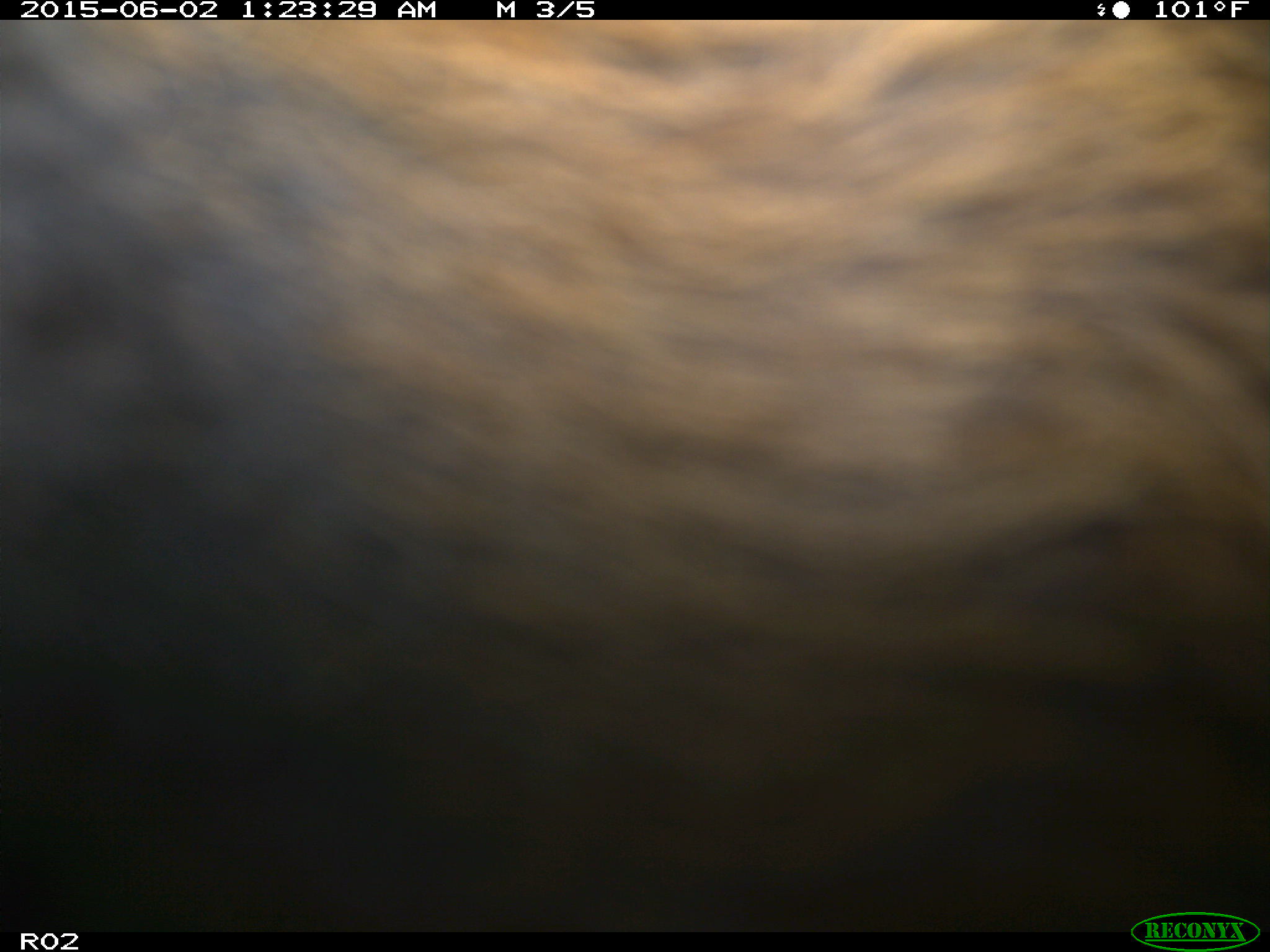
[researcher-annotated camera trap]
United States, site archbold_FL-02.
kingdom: Animalia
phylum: Chordata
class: Mammalia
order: Artiodactyla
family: Bovidae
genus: Bos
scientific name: Bos taurus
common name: domestic cow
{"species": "Bos taurus (domestic cow)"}